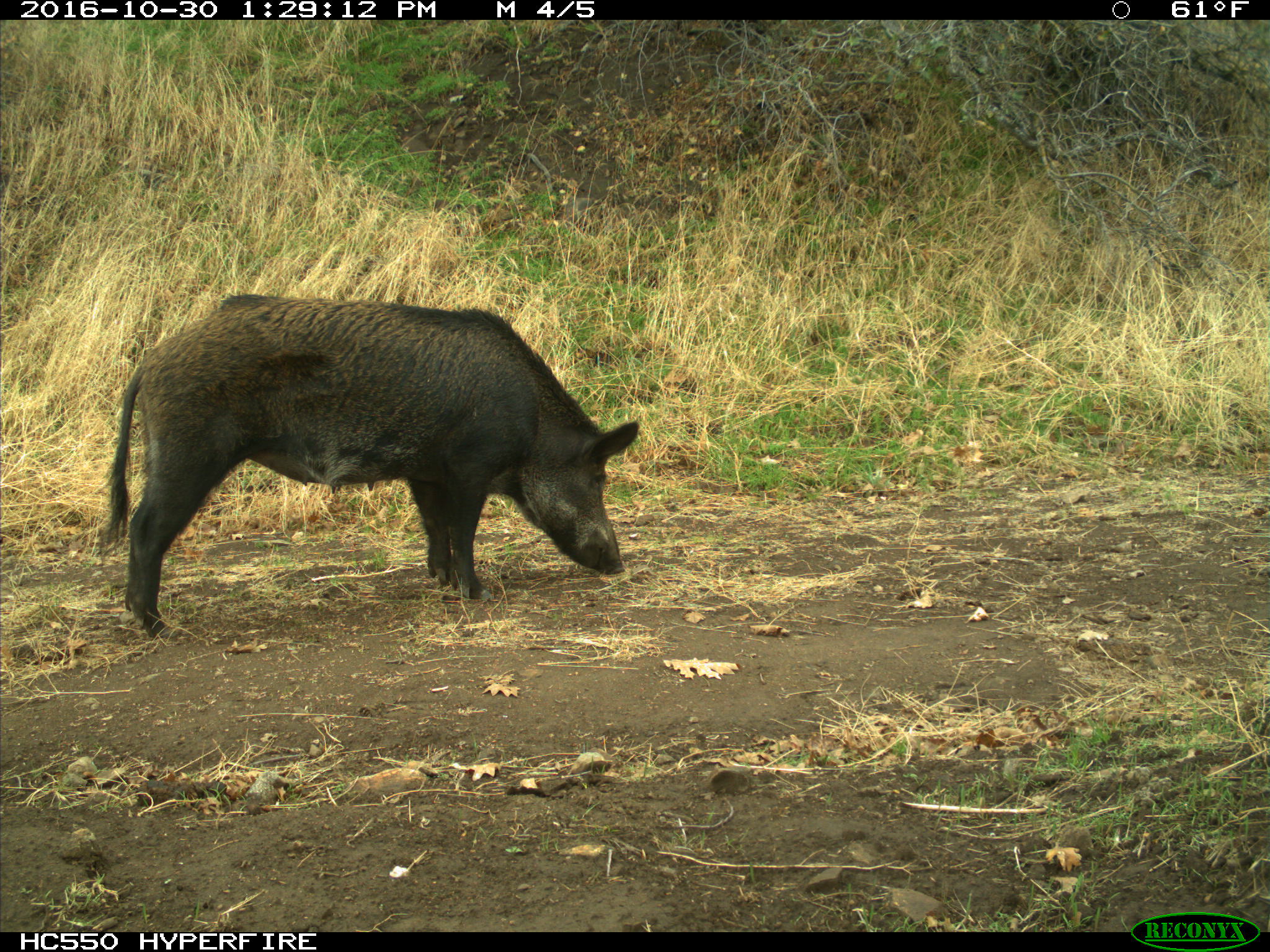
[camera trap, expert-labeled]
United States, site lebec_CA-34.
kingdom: Animalia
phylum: Chordata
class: Mammalia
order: Artiodactyla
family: Suidae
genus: Sus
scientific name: Sus scrofa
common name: wild boar